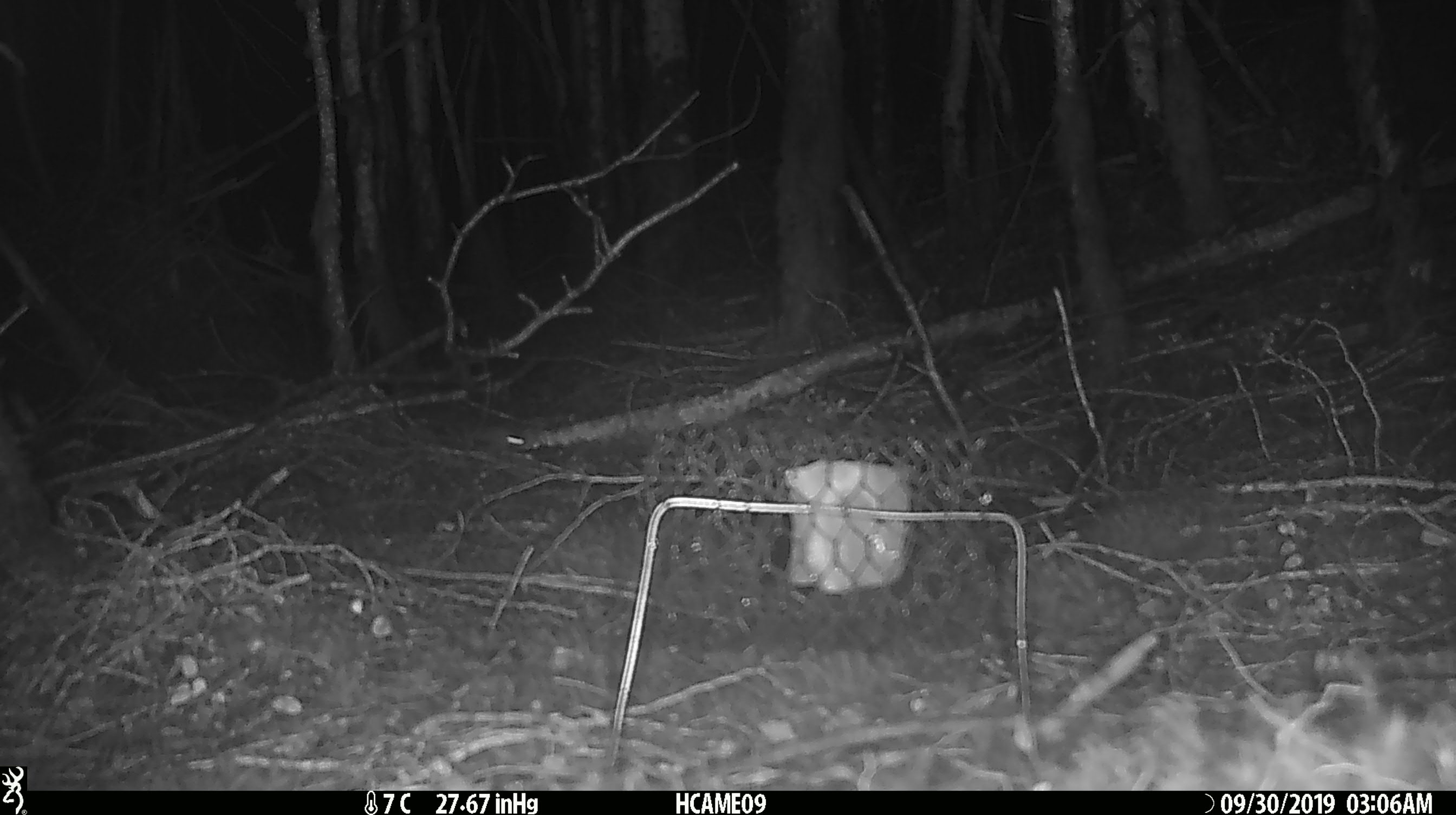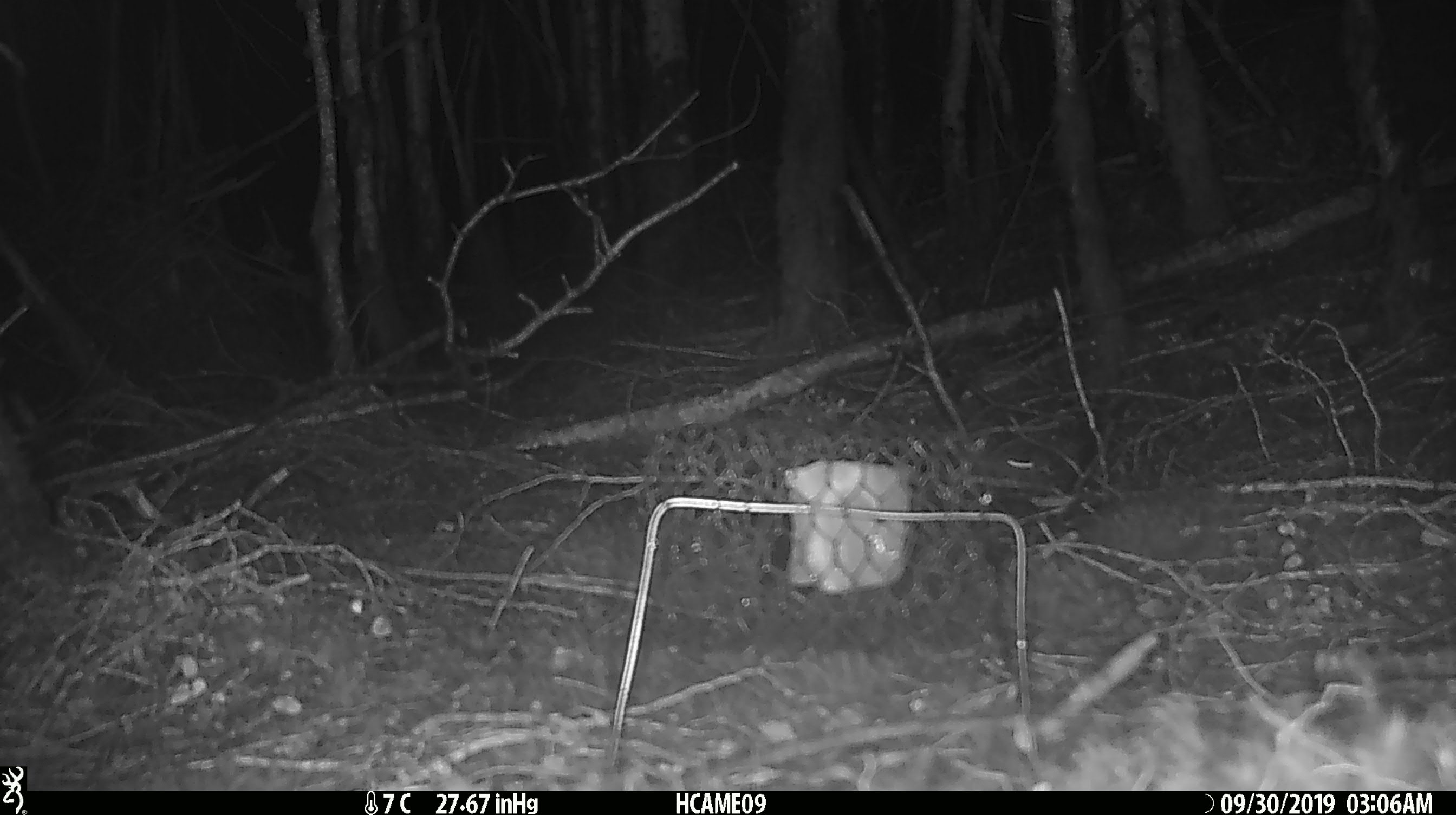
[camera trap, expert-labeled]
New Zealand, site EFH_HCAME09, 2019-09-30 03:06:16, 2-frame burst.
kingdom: Animalia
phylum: Chordata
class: Mammalia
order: Rodentia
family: Muridae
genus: Mus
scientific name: Mus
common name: mouse